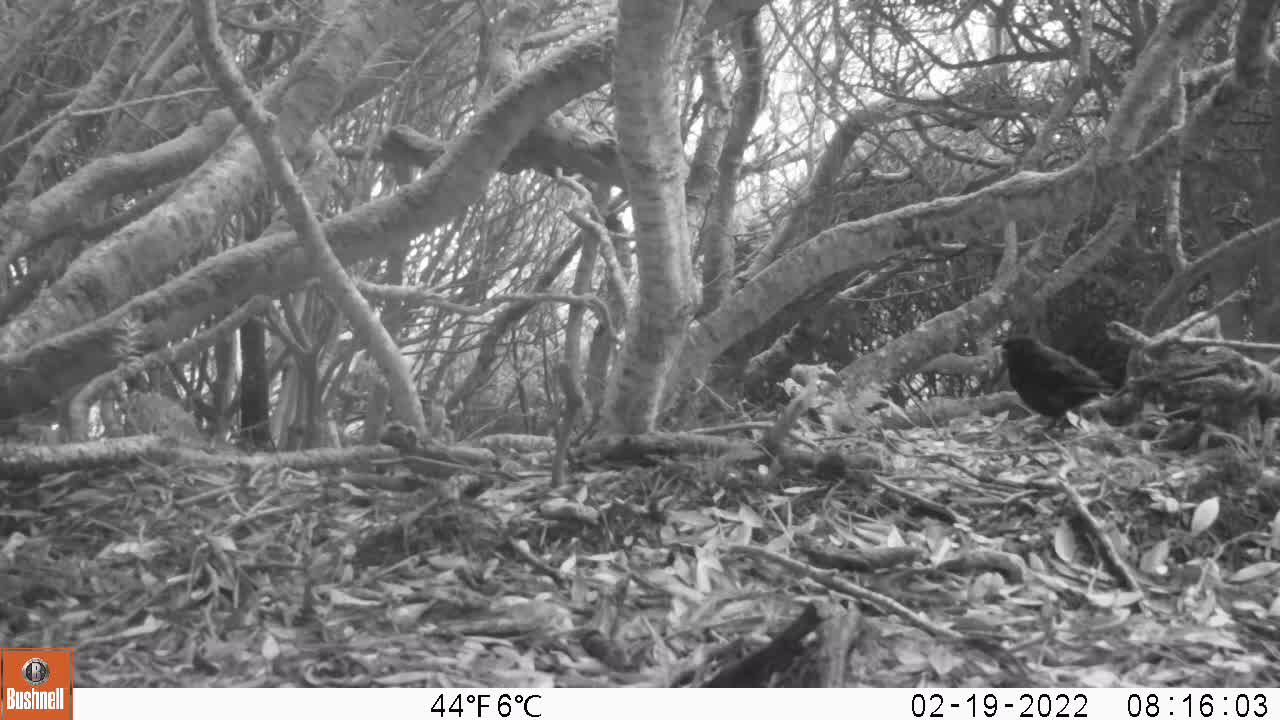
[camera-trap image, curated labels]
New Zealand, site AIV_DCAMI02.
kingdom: Animalia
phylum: Chordata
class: Aves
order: Passeriformes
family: Turdidae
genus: Turdus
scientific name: Turdus merula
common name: eurasian blackbird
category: blackbird